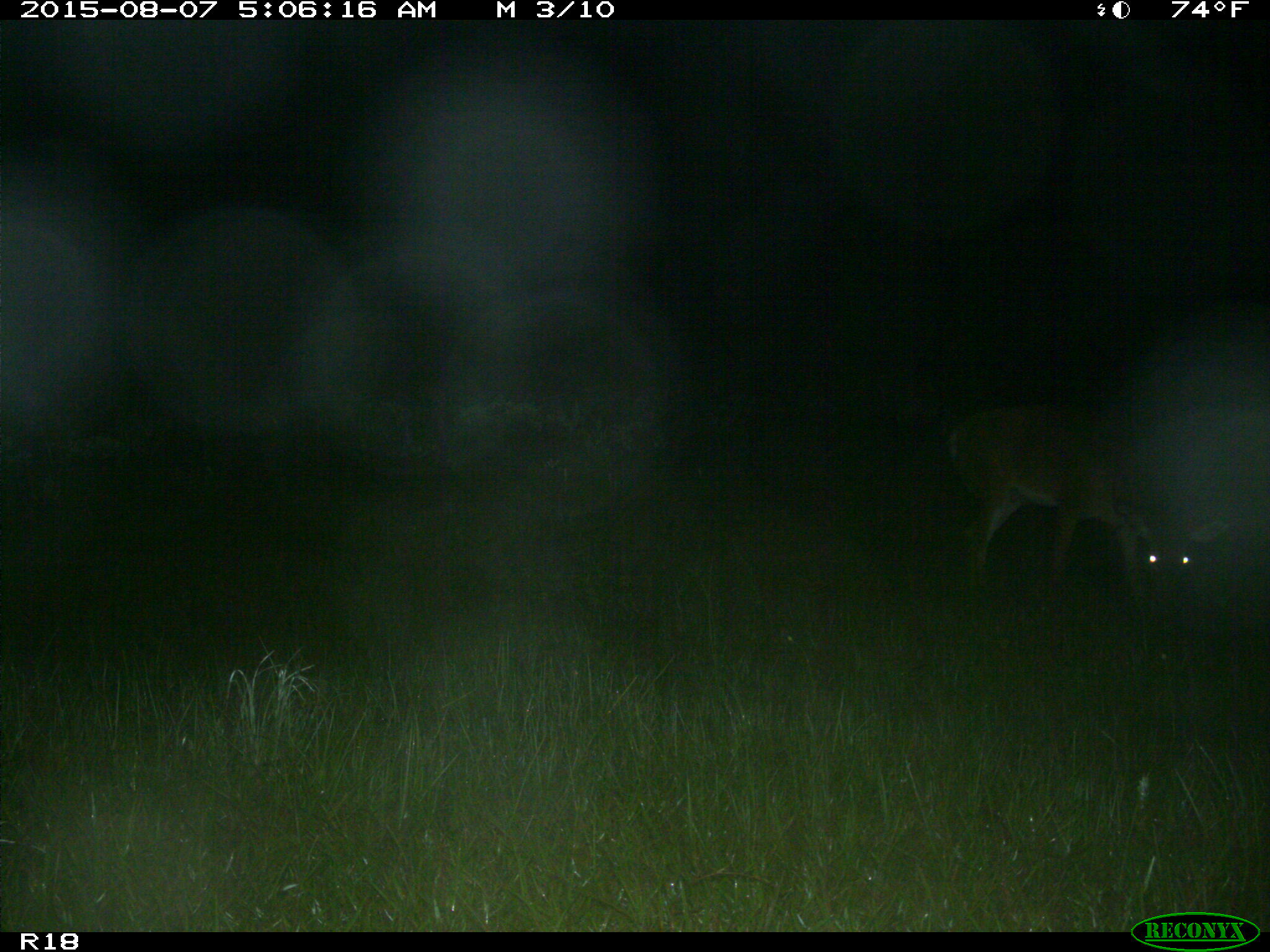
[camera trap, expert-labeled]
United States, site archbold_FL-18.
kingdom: Animalia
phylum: Chordata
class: Mammalia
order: Artiodactyla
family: Cervidae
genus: Odocoileus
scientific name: Odocoileus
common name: deer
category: unidentified deer